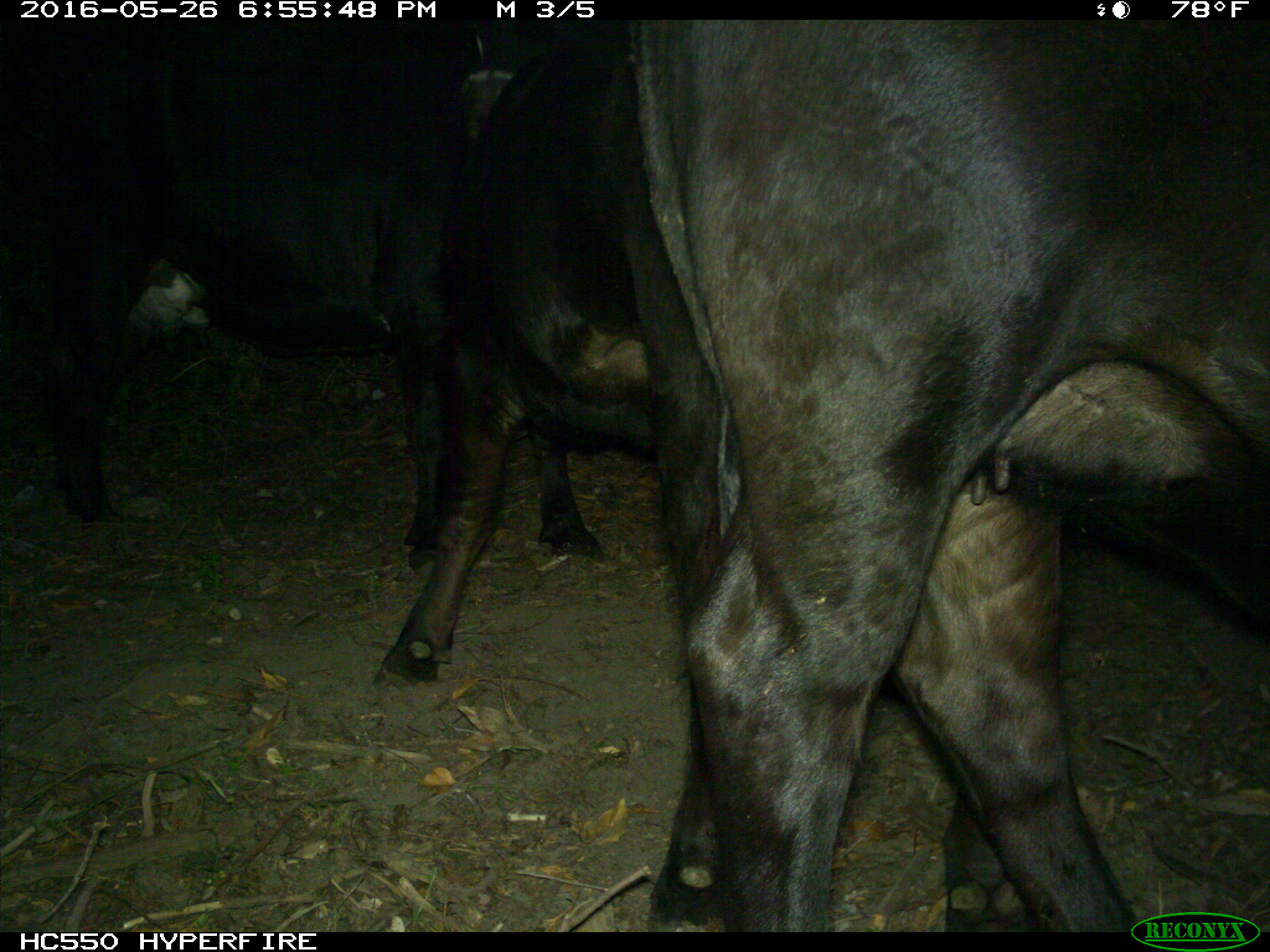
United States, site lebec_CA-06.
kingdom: Animalia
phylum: Chordata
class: Mammalia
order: Artiodactyla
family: Bovidae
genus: Bos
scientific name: Bos taurus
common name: domestic cow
Bos taurus (domestic cow).